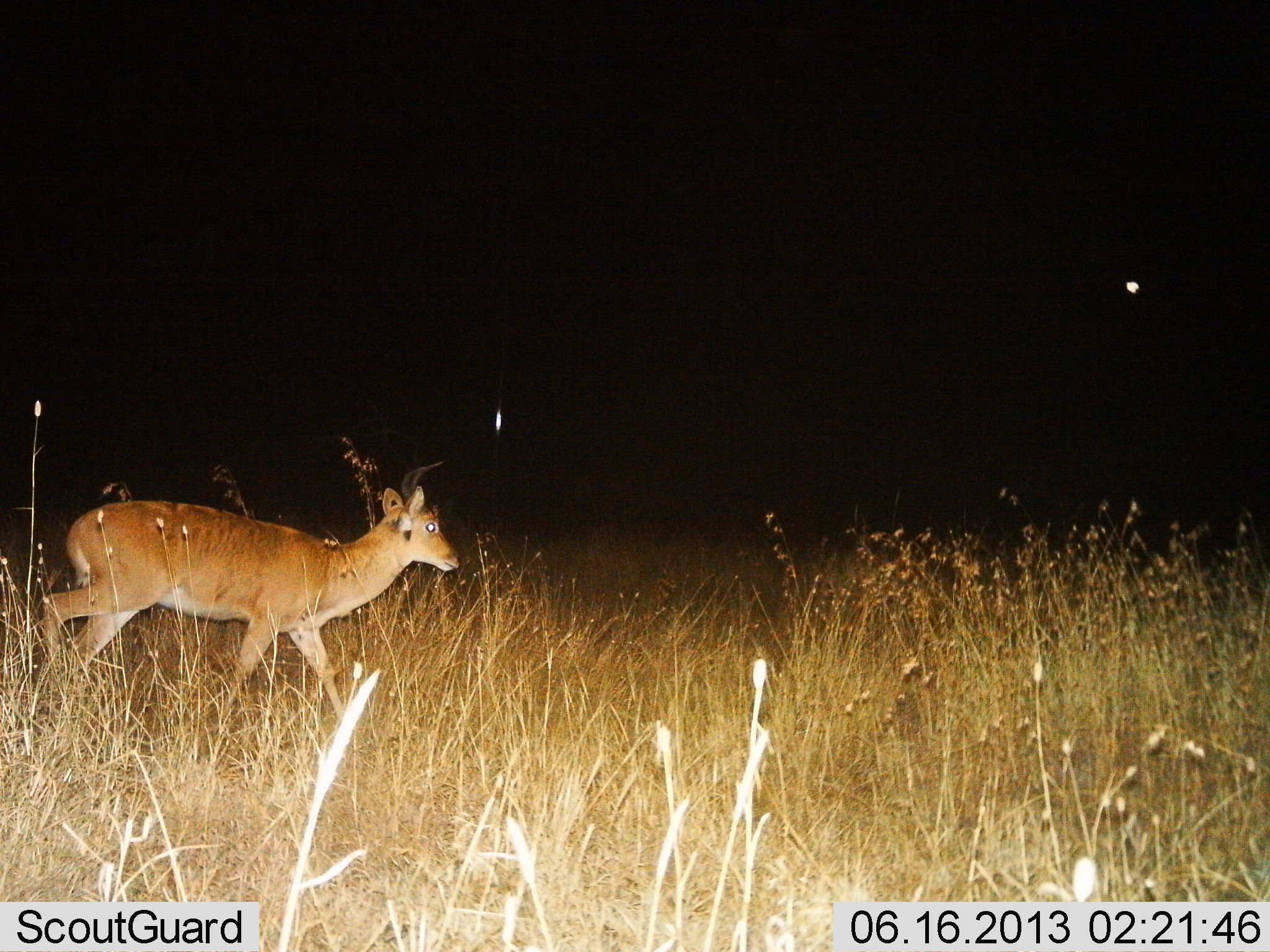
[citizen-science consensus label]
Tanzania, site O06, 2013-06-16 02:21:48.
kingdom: Animalia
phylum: Chordata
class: Mammalia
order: Artiodactyla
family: Bovidae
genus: Redunca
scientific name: Redunca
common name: reedbuck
Reedbuck (Redunca), count 1. Behavior (volunteer vote fractions): standing 13%, resting 0%, moving 91%, interacting 0%. Young present (vote fraction): 0%. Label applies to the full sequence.